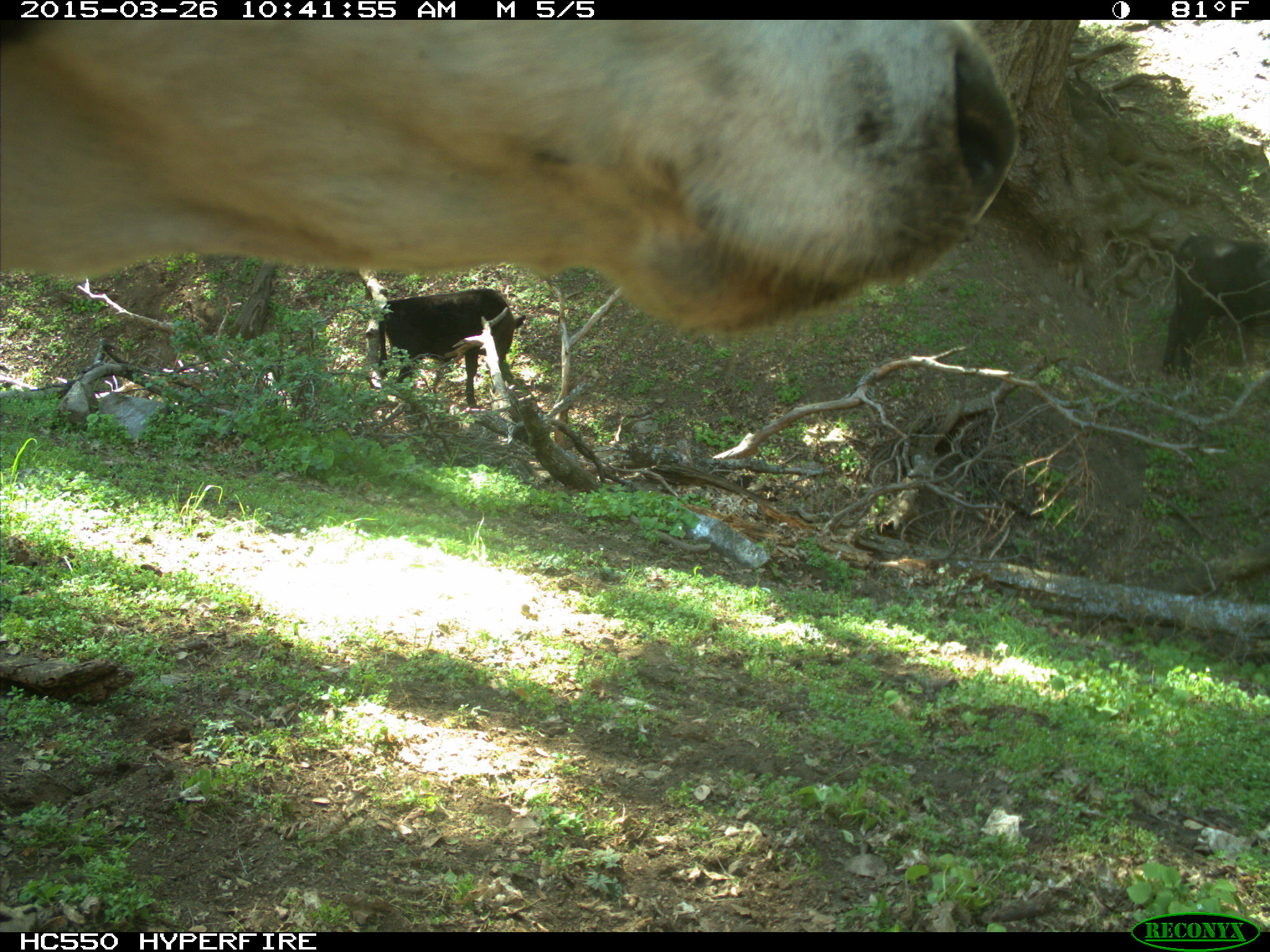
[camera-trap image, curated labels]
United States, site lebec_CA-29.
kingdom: Animalia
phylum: Chordata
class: Mammalia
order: Artiodactyla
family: Bovidae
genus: Bos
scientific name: Bos taurus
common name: domestic cow